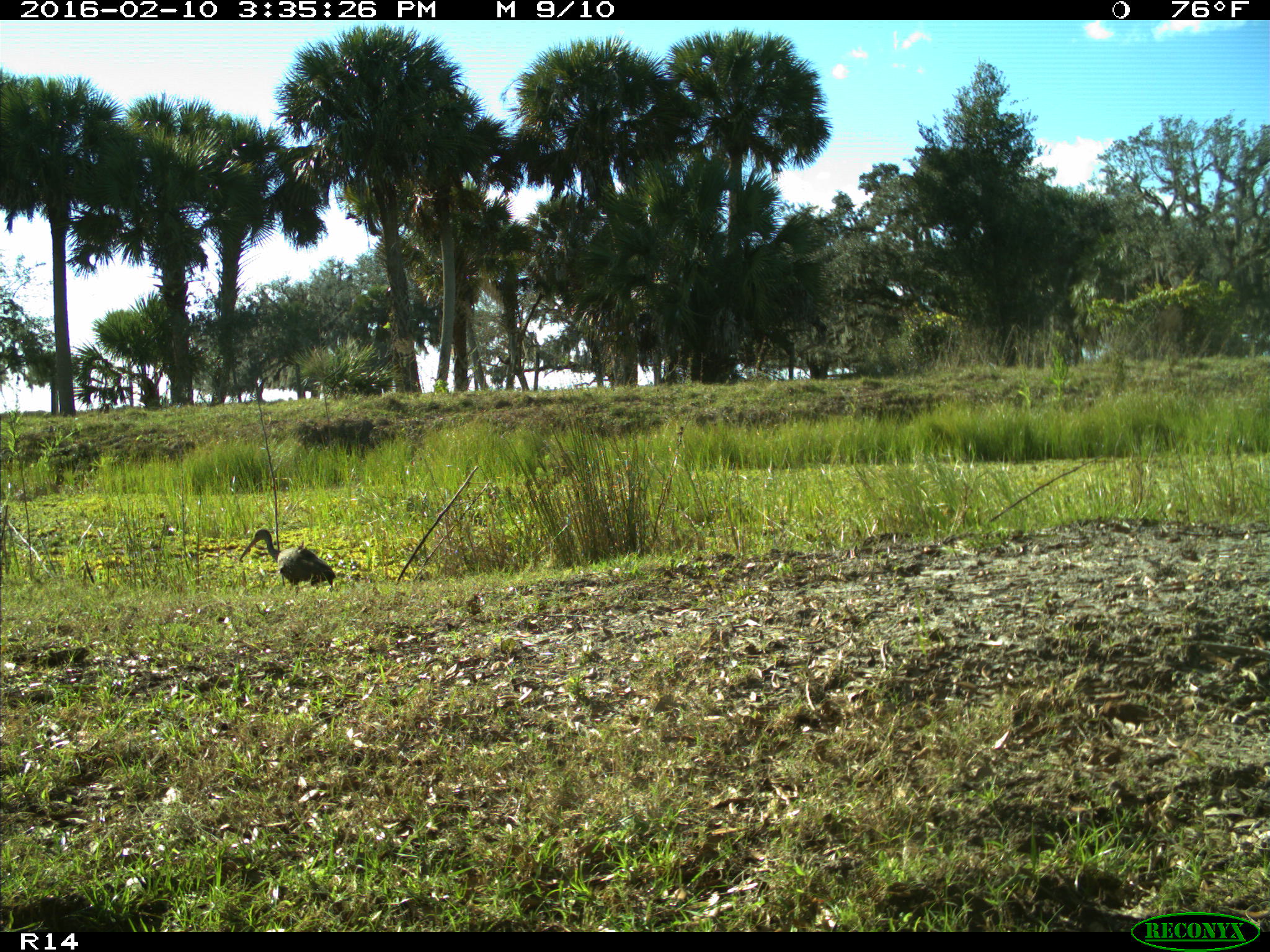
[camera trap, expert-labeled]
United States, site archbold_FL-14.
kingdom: Animalia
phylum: Chordata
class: Aves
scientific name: Aves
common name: birds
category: unidentified bird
Unidentified bird (birds) (Aves).